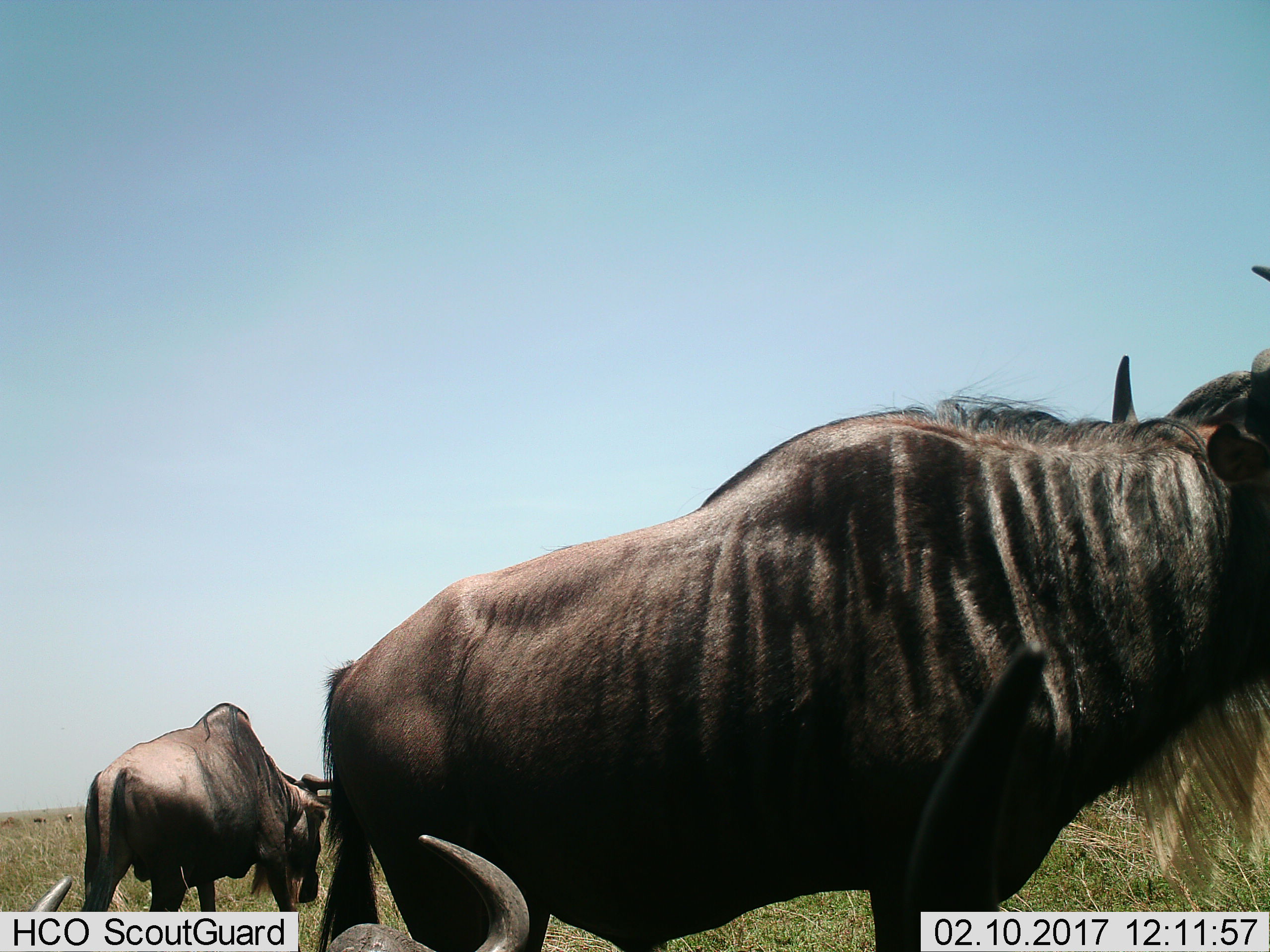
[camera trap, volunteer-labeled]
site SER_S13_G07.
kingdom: Animalia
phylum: Chordata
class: Mammalia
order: Artiodactyla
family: Bovidae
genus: Connochaetes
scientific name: Connochaetes taurinus taurinus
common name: blue wildebeest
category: wildebeestblue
Wildebeestblue (blue wildebeest) (Connochaetes taurinus taurinus), count 3. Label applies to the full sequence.